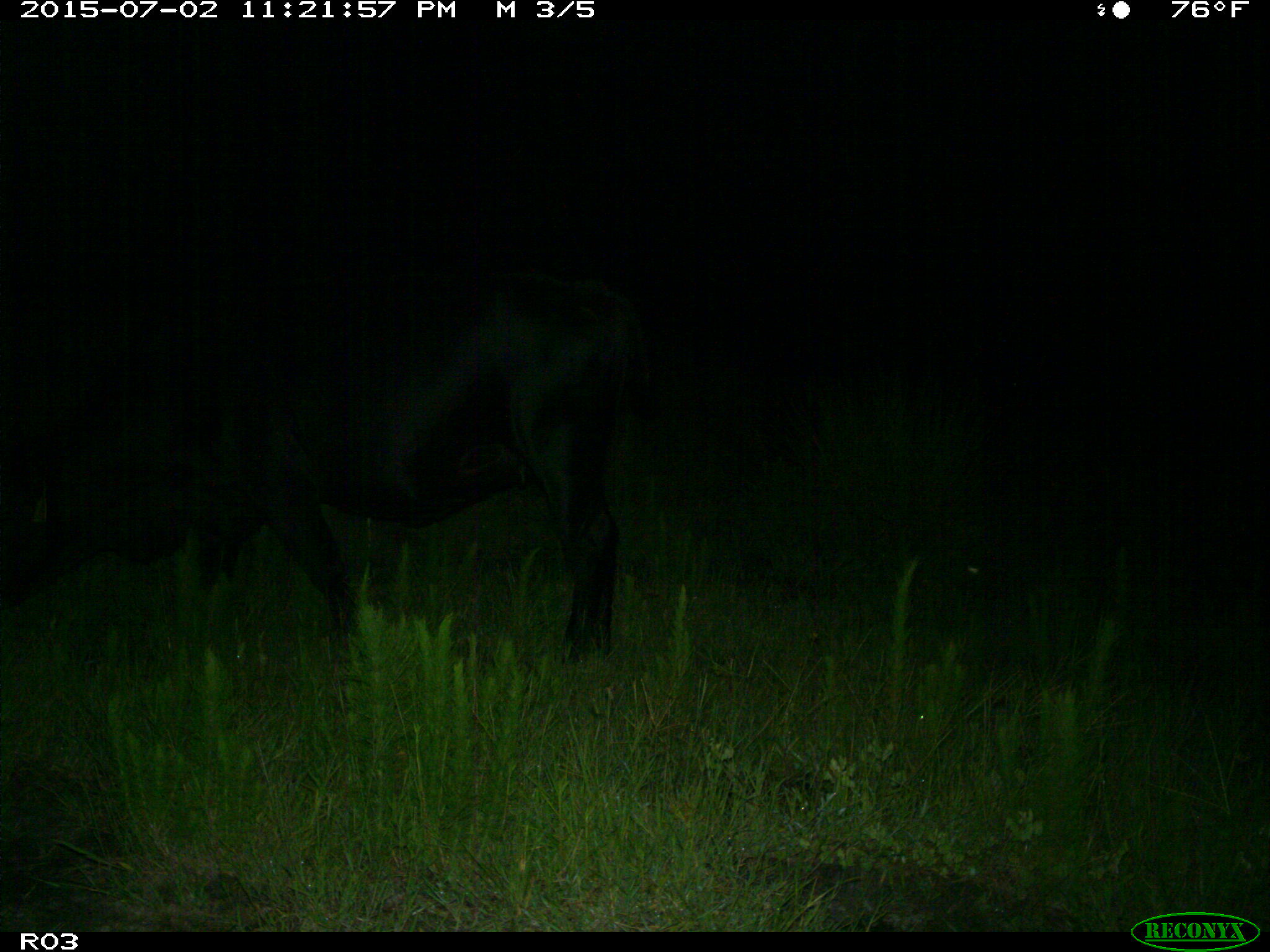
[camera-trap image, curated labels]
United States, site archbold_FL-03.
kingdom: Animalia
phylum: Chordata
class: Mammalia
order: Artiodactyla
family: Bovidae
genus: Bos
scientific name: Bos taurus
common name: domestic cow